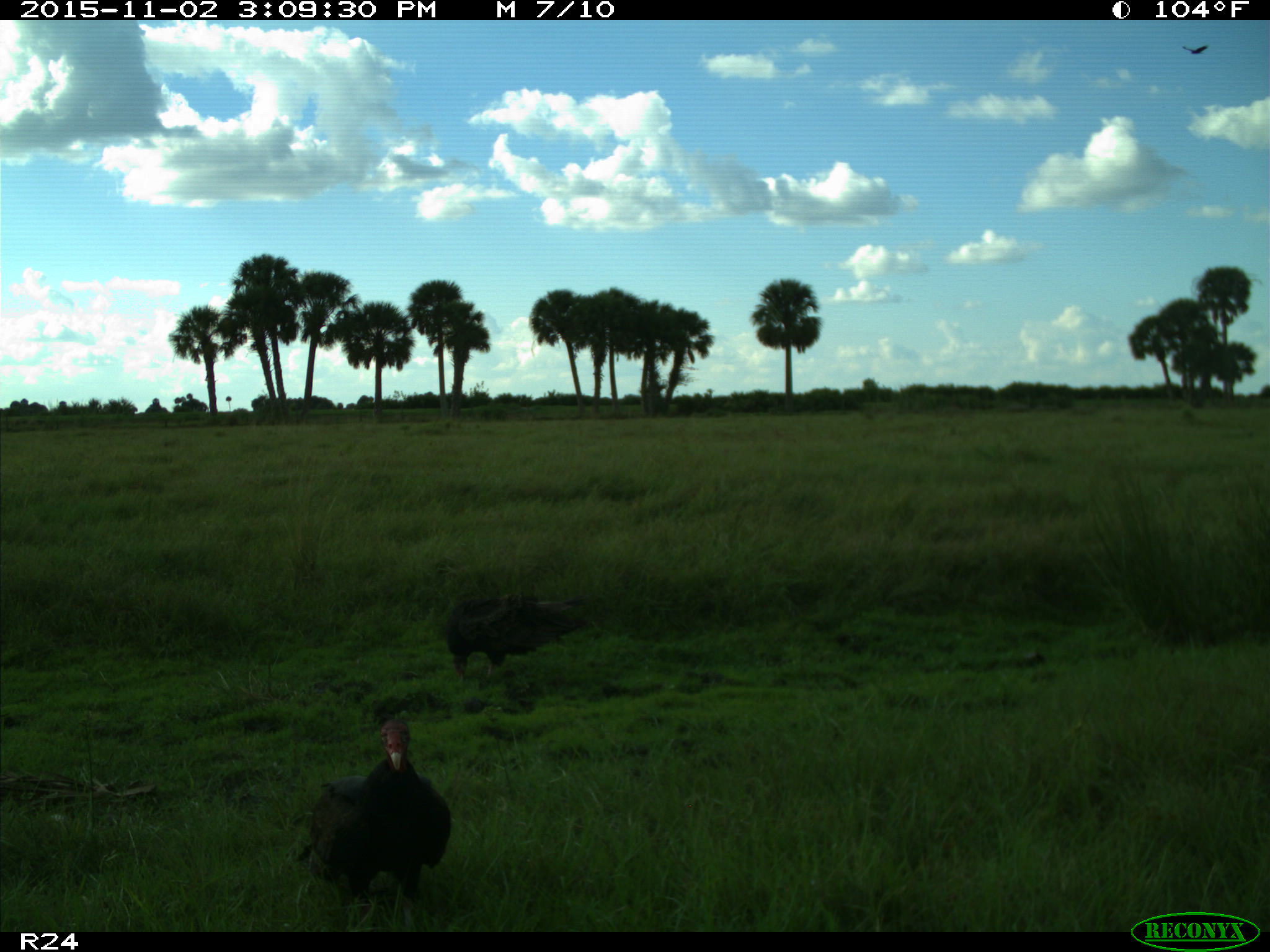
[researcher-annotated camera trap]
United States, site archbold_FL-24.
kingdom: Animalia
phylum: Chordata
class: Aves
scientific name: Aves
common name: birds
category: unidentified bird